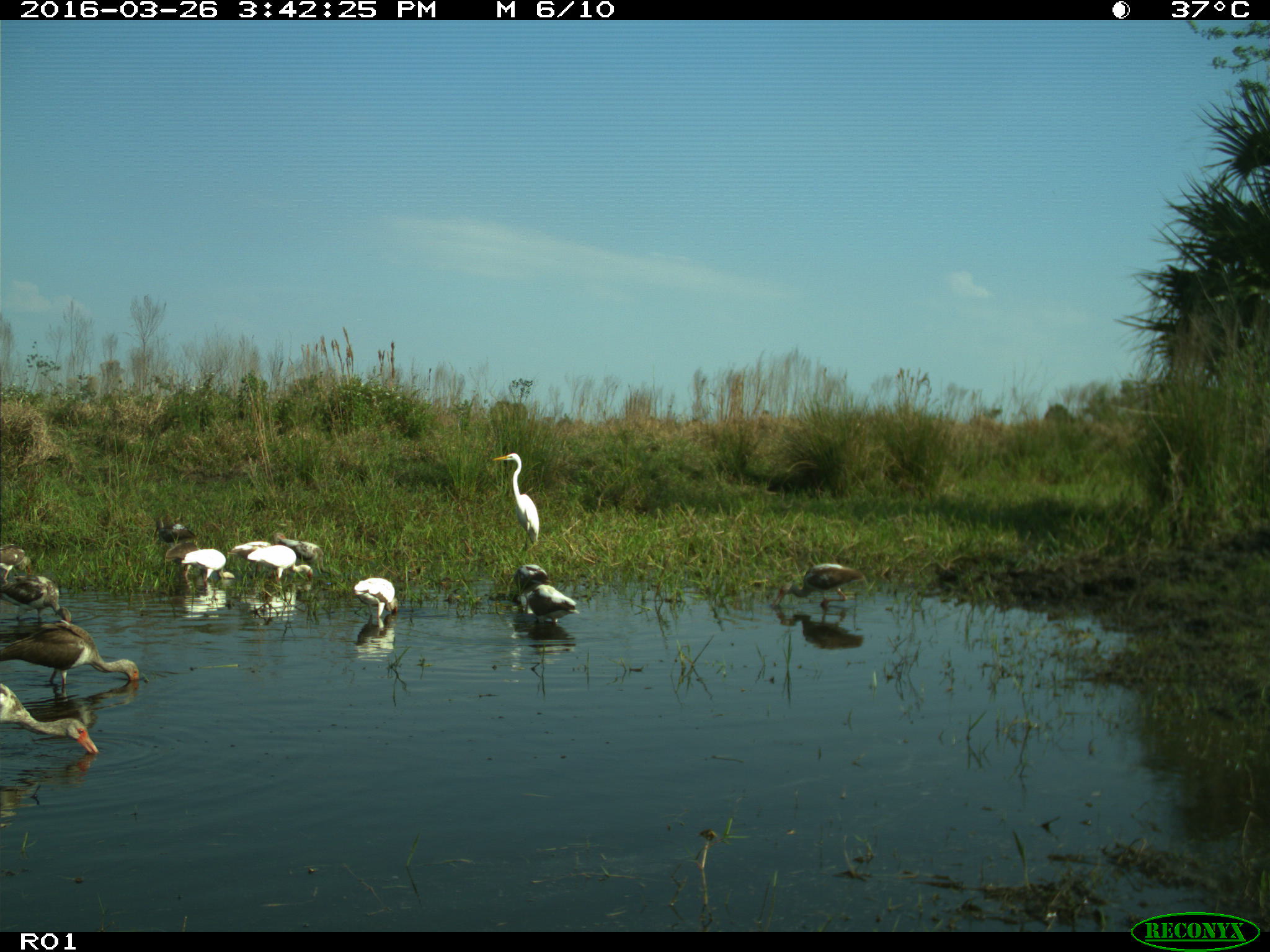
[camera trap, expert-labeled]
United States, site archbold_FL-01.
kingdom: Animalia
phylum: Chordata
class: Aves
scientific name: Aves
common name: birds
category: unidentified bird